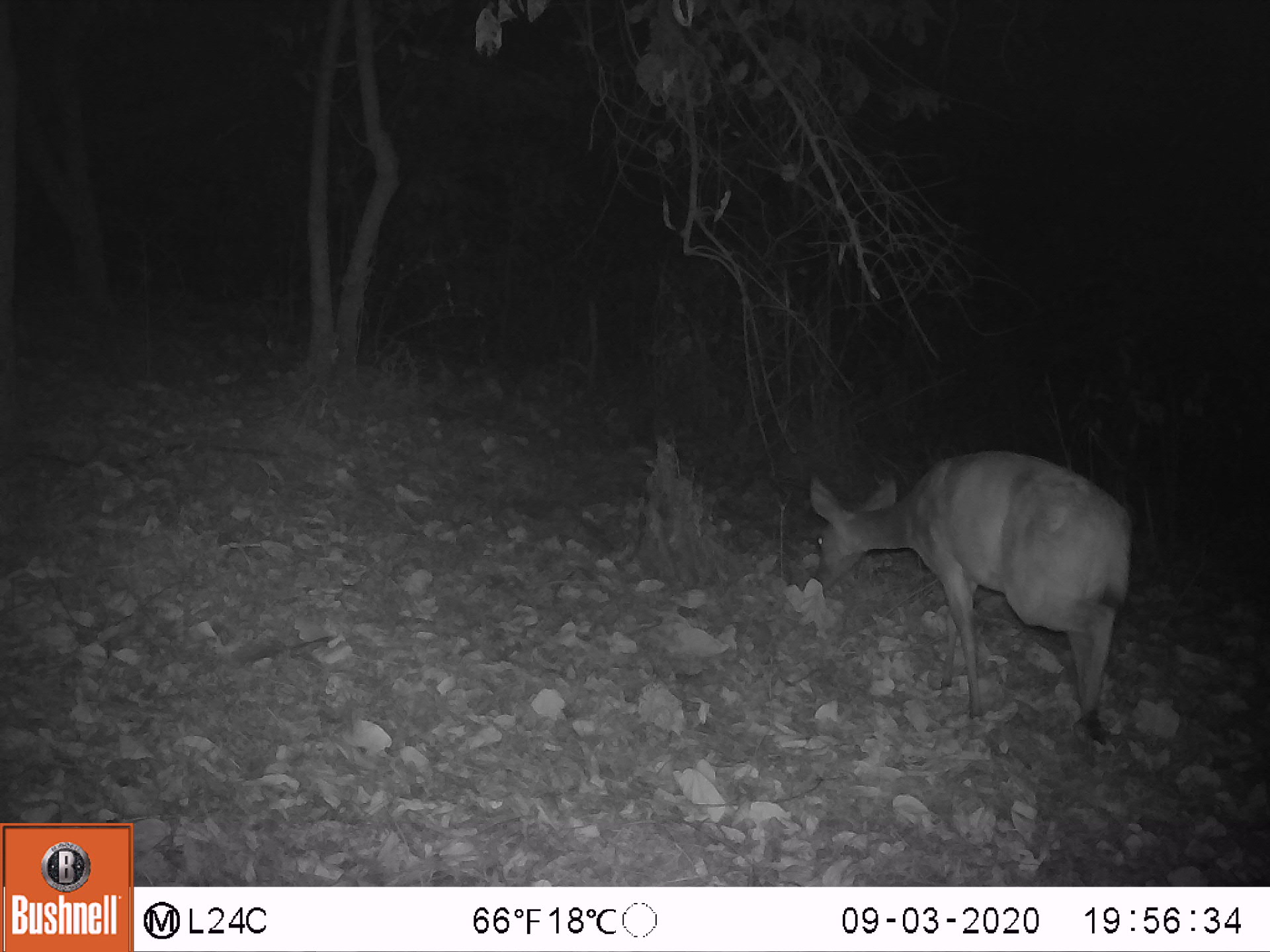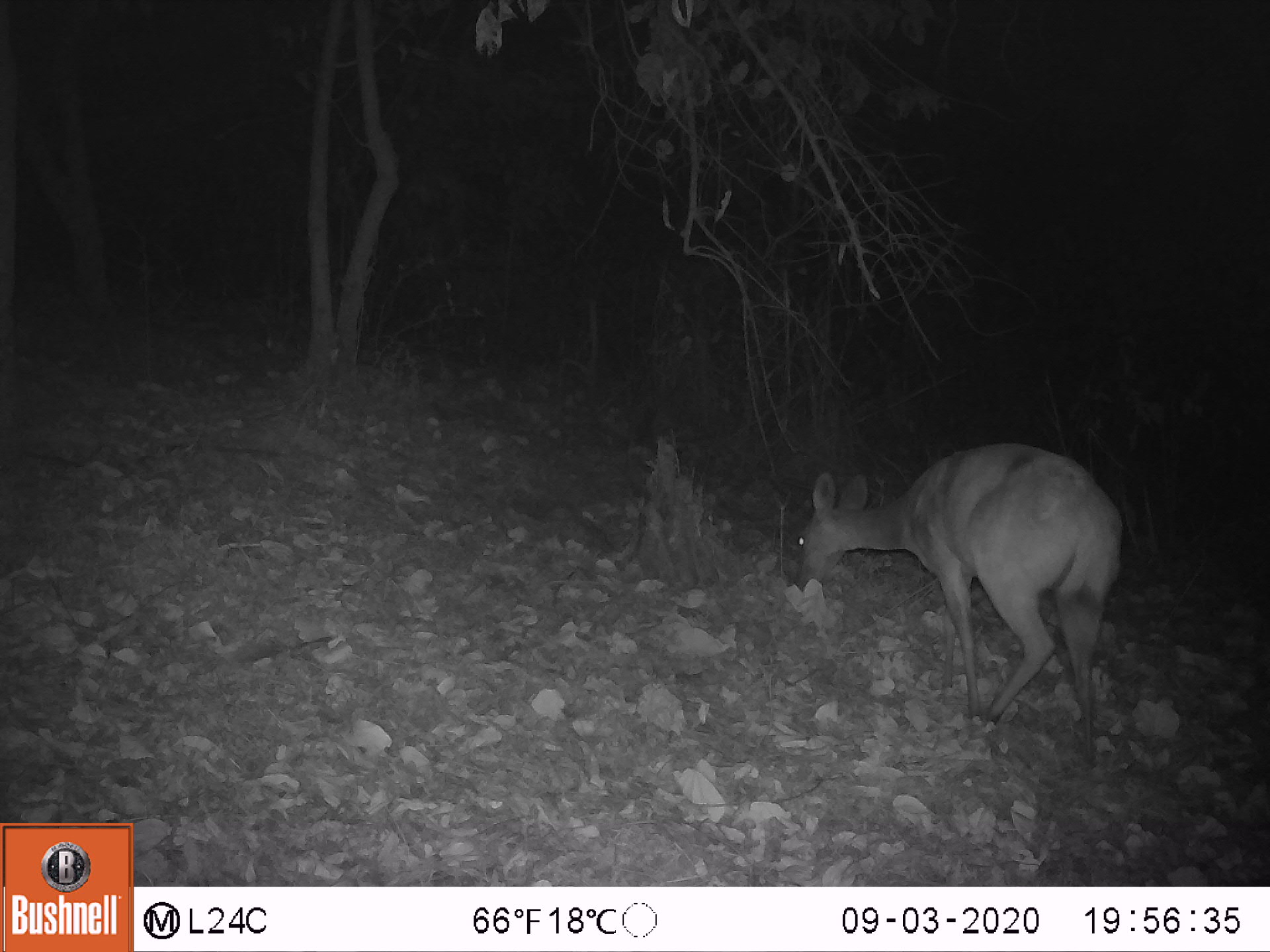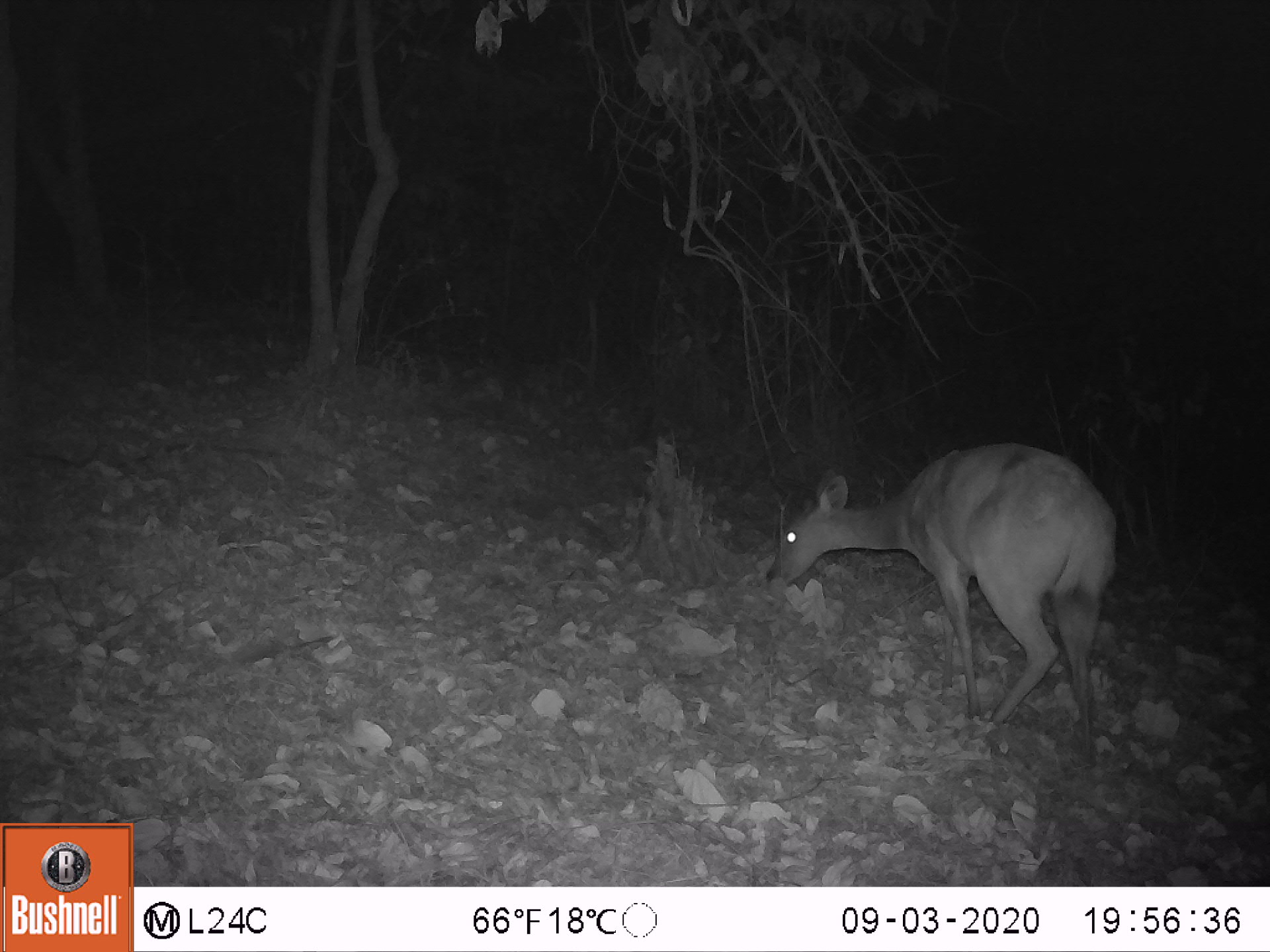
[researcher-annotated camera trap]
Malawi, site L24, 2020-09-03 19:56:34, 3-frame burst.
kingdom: Animalia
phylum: Chordata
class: Mammalia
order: Artiodactyla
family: Bovidae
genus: Tragelaphus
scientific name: Tragelaphus sylvaticus sylvaticus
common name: cape bushbuck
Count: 1.